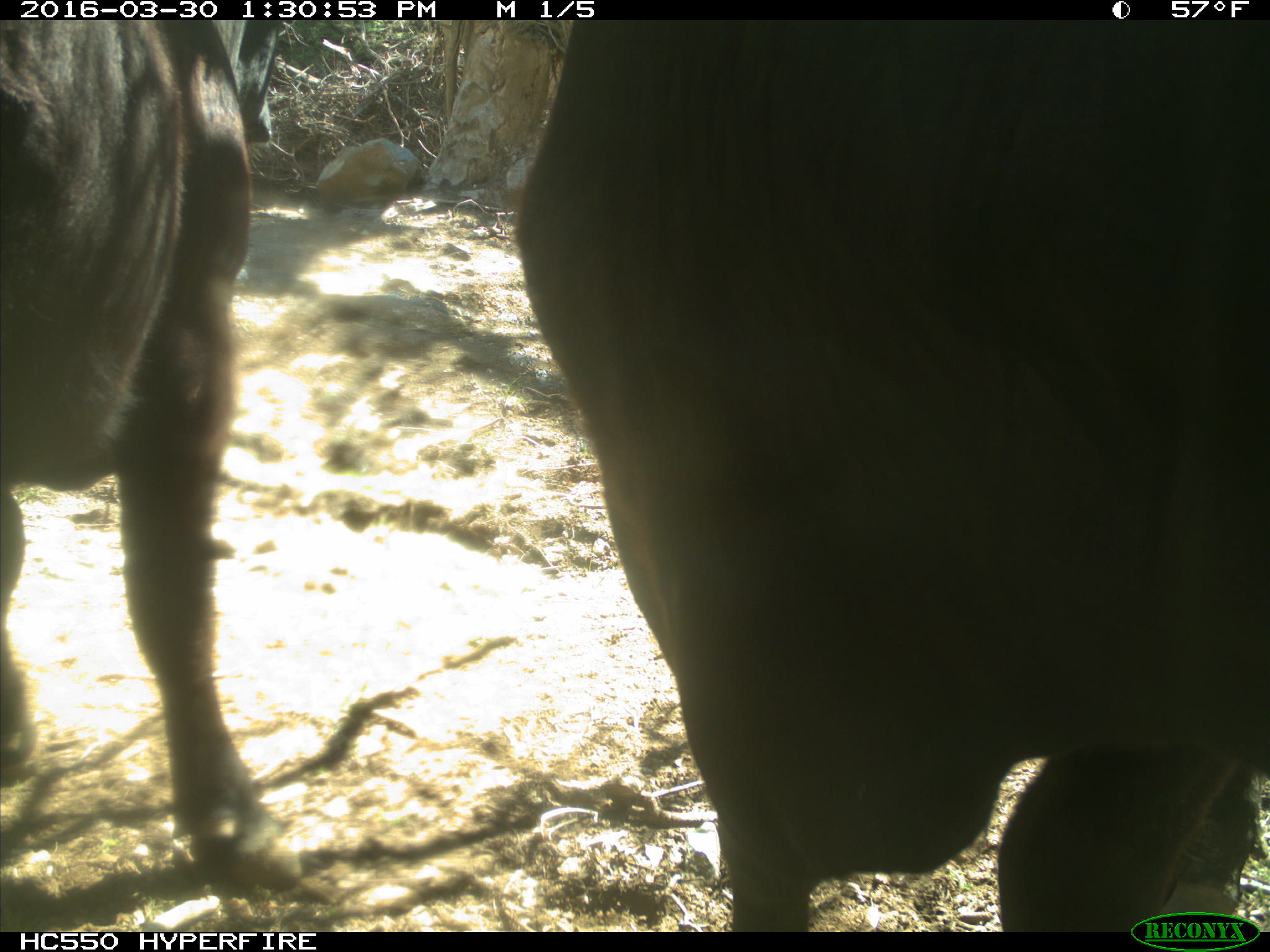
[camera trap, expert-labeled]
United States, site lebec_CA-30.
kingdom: Animalia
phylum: Chordata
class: Mammalia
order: Artiodactyla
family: Bovidae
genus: Bos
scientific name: Bos taurus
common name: domestic cow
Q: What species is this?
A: Bos taurus (domestic cow).